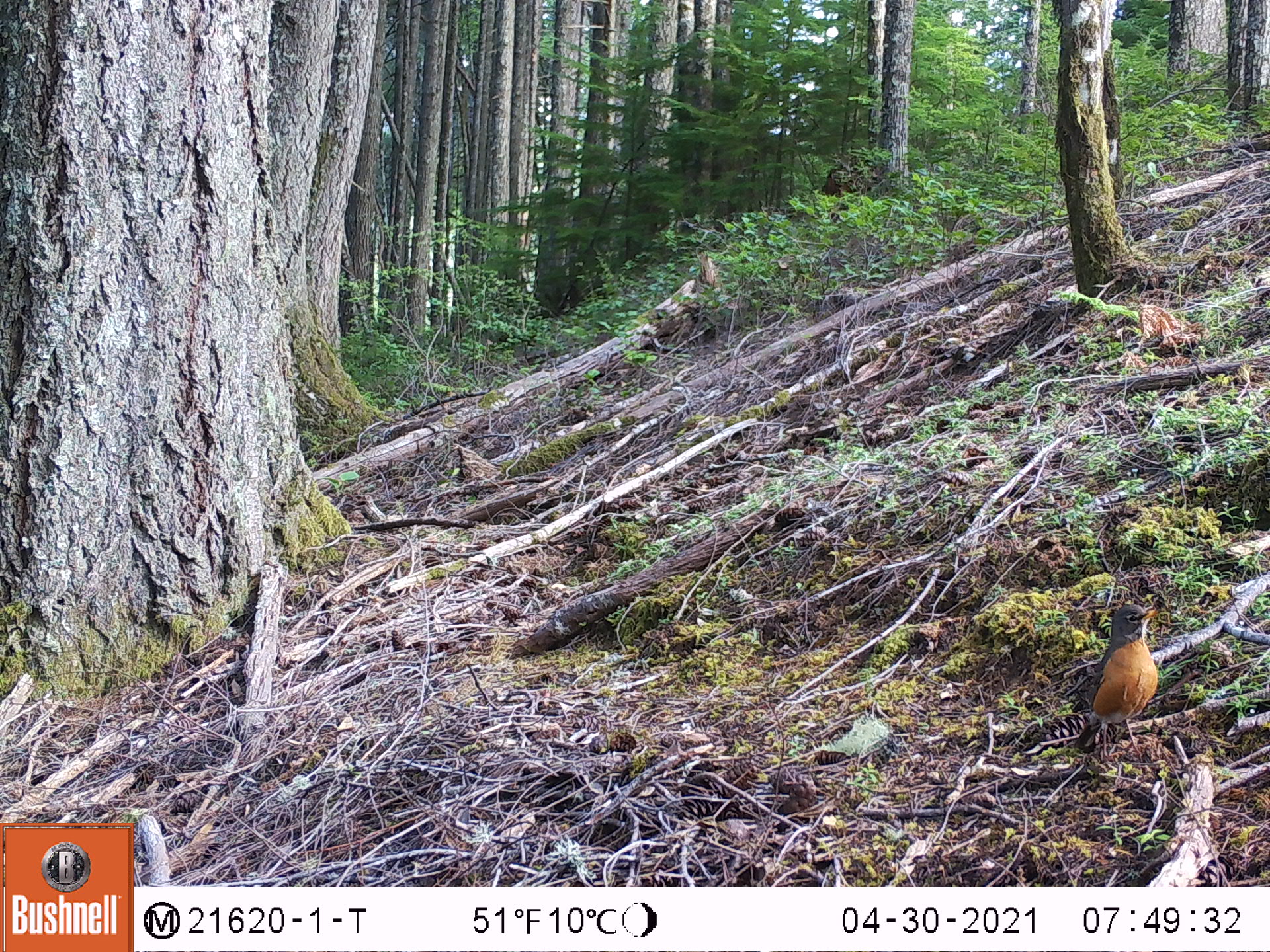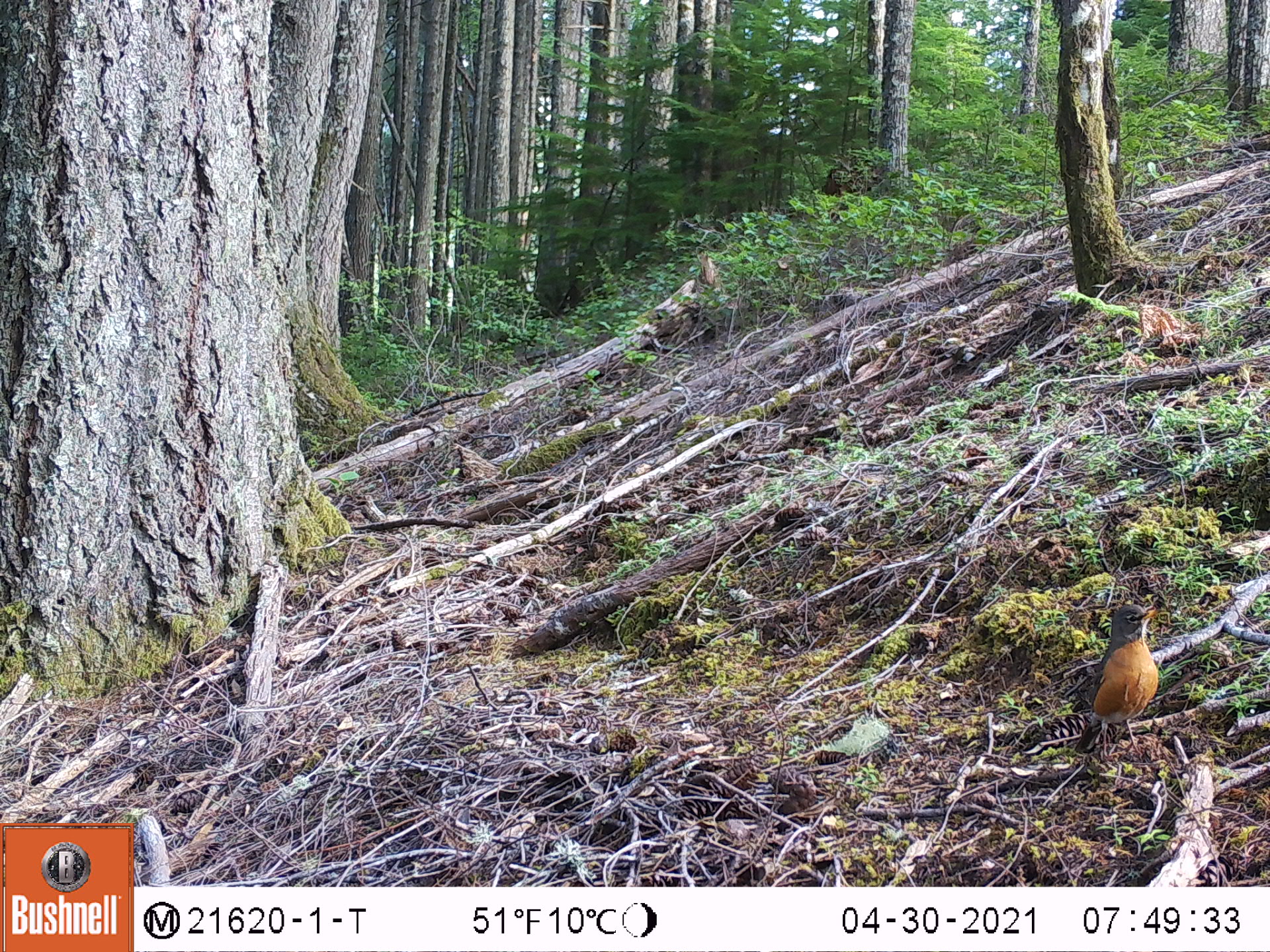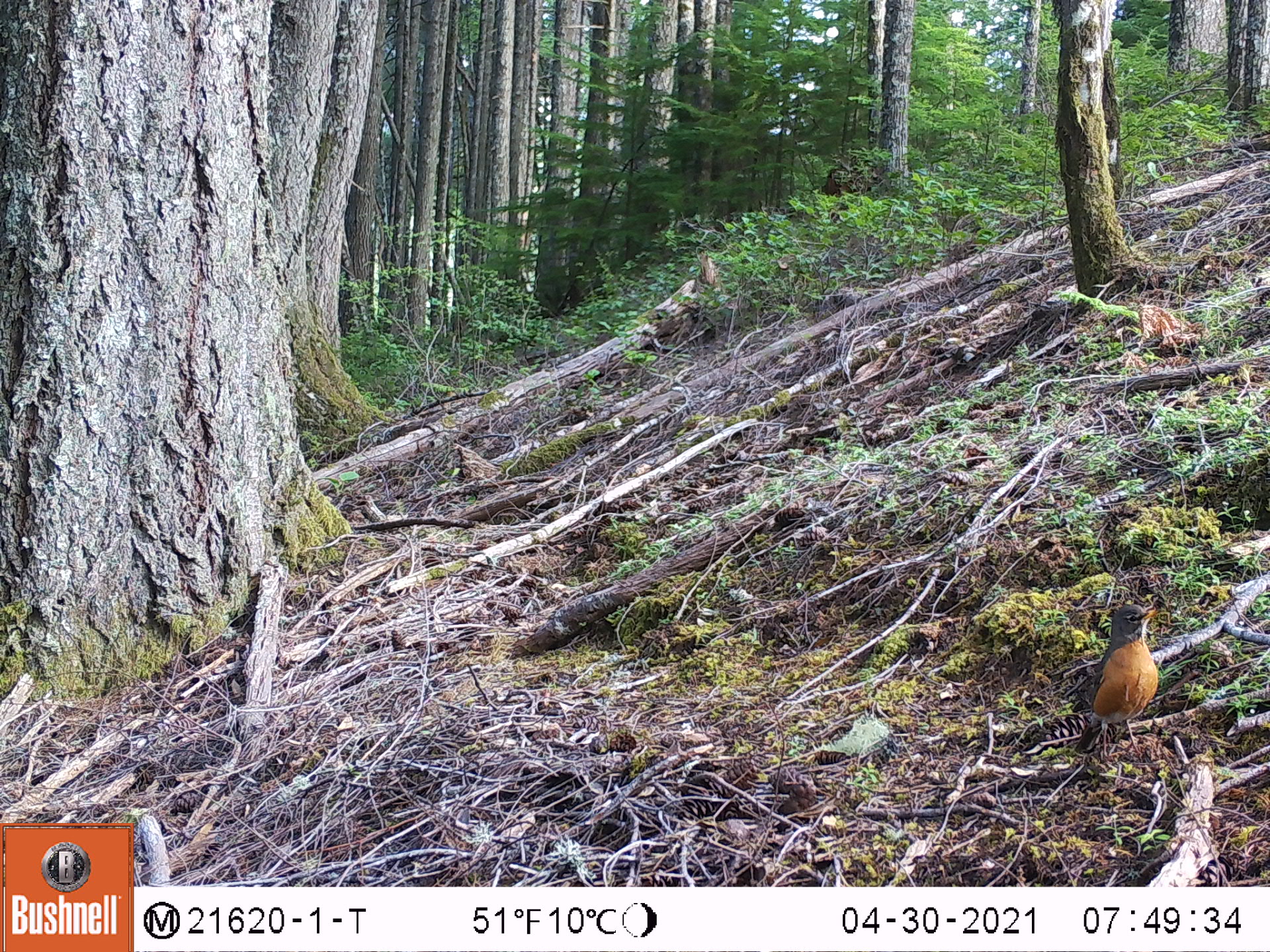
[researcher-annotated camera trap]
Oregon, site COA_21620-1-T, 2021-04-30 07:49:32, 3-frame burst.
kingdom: Animalia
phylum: Chordata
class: Aves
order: Passeriformes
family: Turdidae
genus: Turdus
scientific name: Turdus migratorius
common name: american robin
American robin (Turdus migratorius).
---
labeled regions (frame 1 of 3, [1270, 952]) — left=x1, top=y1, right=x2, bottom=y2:
american robin: left=1058, top=589, right=1196, bottom=788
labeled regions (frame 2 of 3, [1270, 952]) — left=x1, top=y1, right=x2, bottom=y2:
american robin: left=1058, top=591, right=1186, bottom=784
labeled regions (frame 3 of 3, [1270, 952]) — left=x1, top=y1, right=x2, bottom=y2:
american robin: left=1058, top=596, right=1182, bottom=779